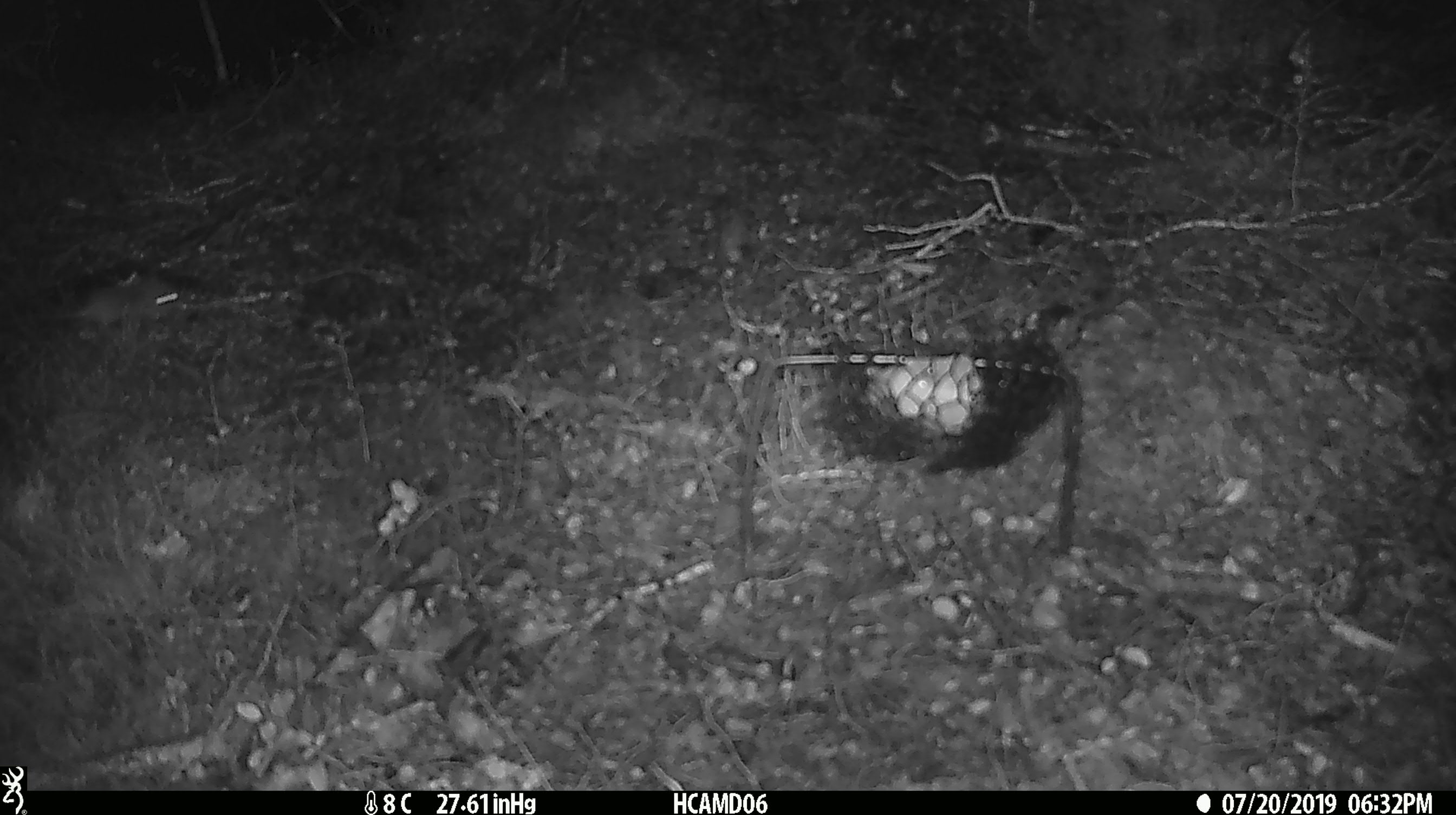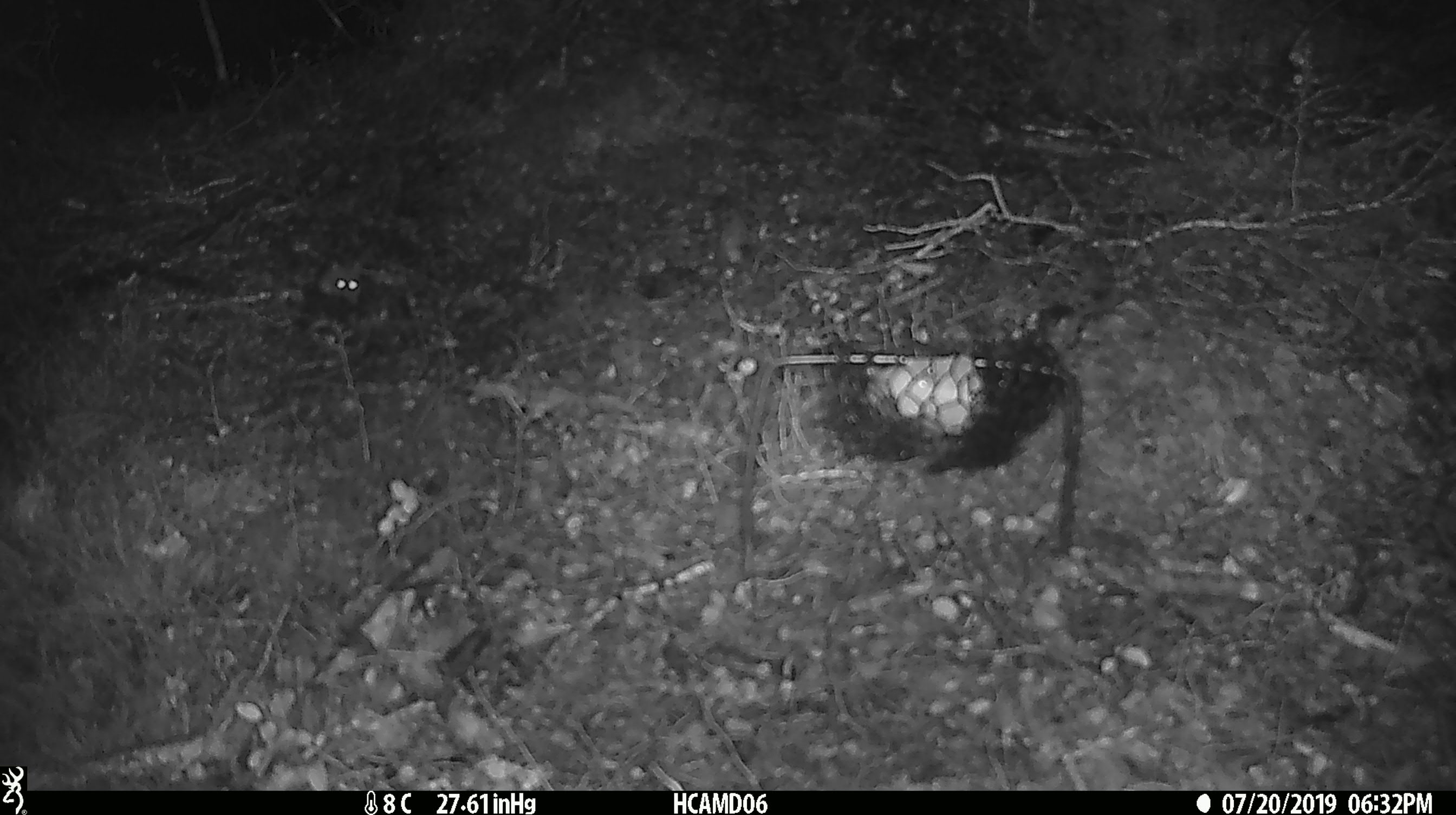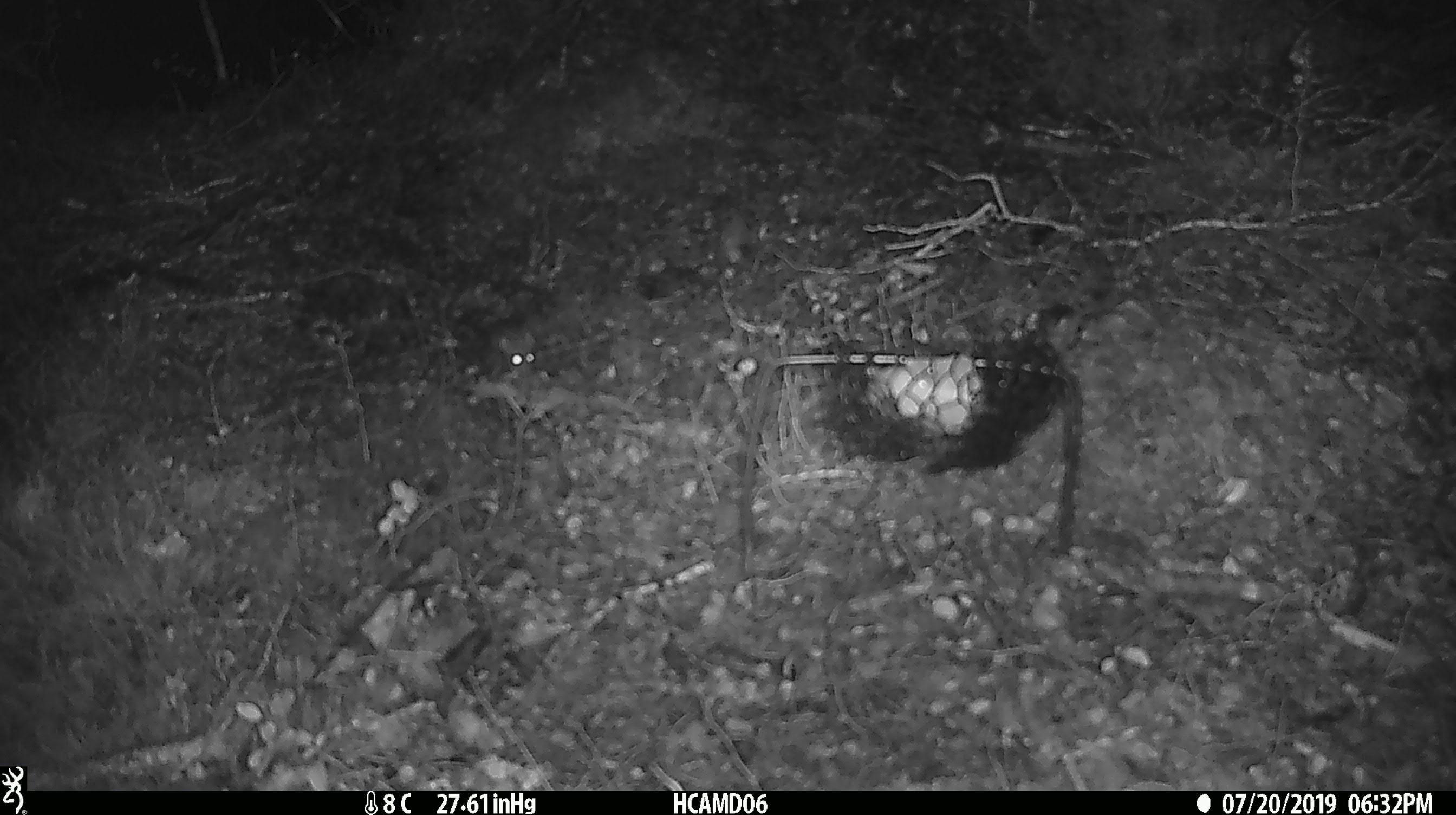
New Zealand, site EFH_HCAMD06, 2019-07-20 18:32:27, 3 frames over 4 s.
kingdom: Animalia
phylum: Chordata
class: Mammalia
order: Rodentia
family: Muridae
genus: Mus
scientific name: Mus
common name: mouse